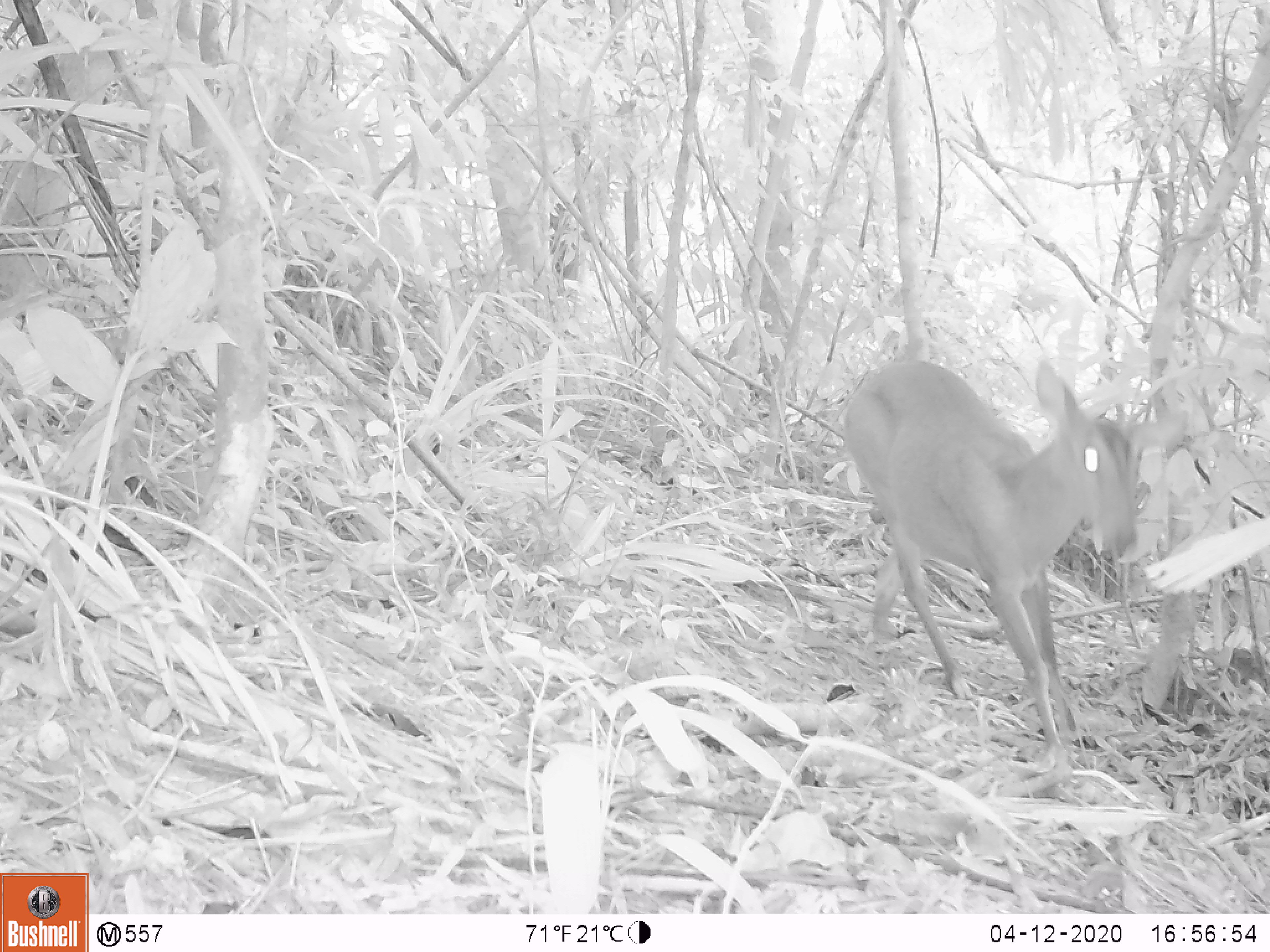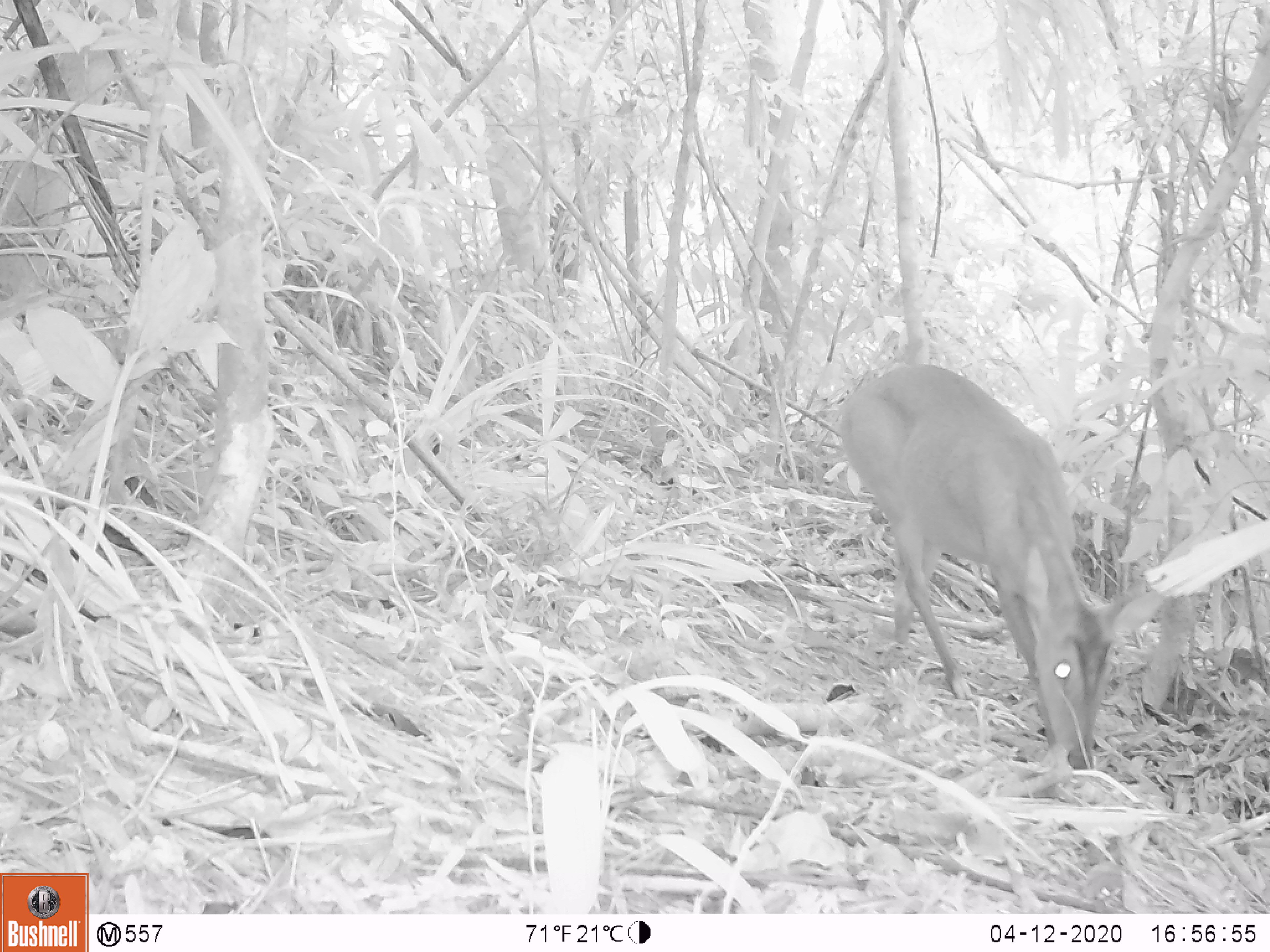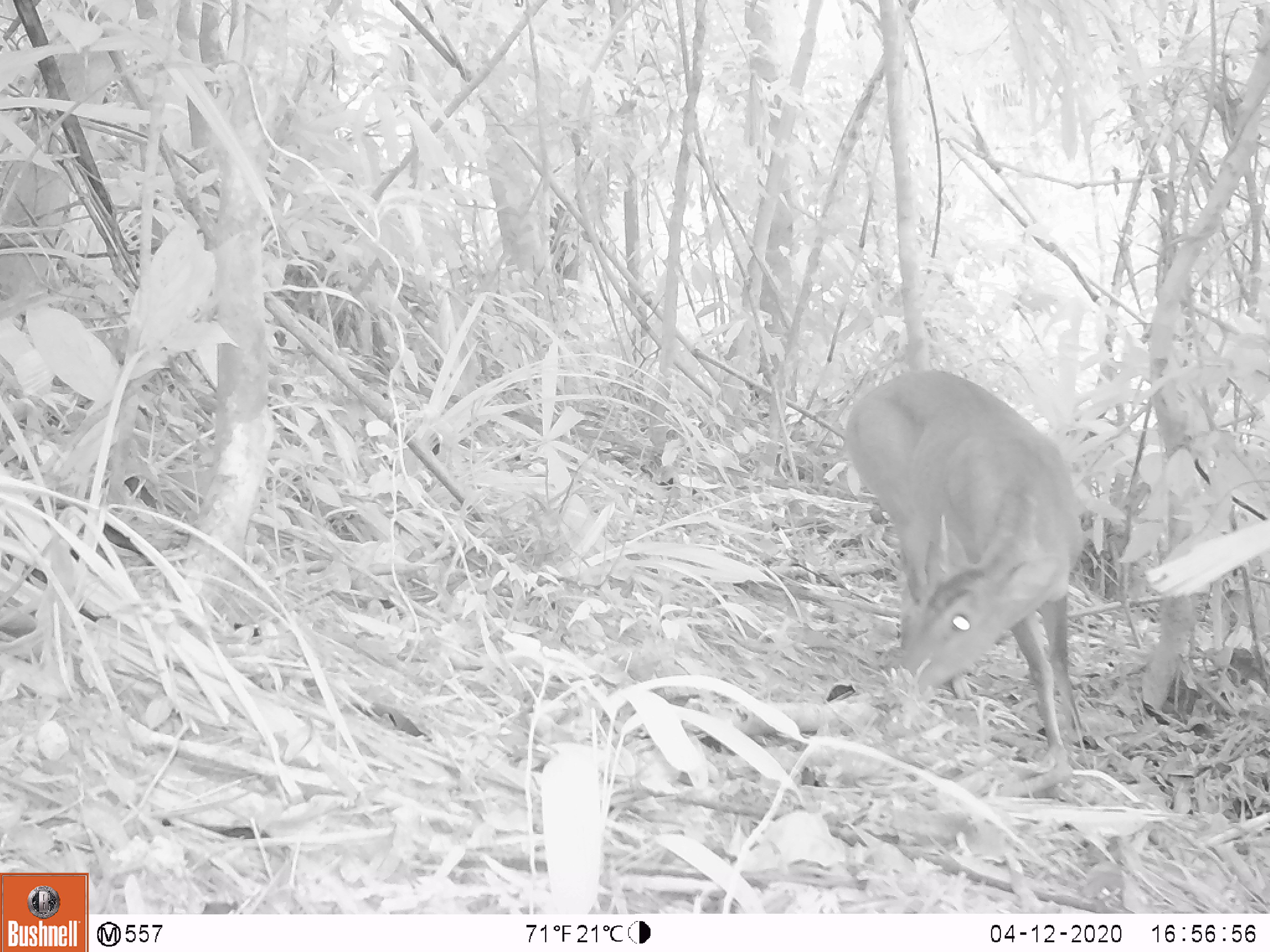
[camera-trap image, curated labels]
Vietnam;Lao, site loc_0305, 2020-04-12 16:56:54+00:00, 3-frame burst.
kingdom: Animalia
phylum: Chordata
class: Mammalia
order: Artiodactyla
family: Cervidae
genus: Muntiacus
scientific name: Muntiacus vuquangensis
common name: large-antlered muntjac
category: large antlered muntjac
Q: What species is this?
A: Large antlered muntjac (large-antlered muntjac) (Muntiacus vuquangensis).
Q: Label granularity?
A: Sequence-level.